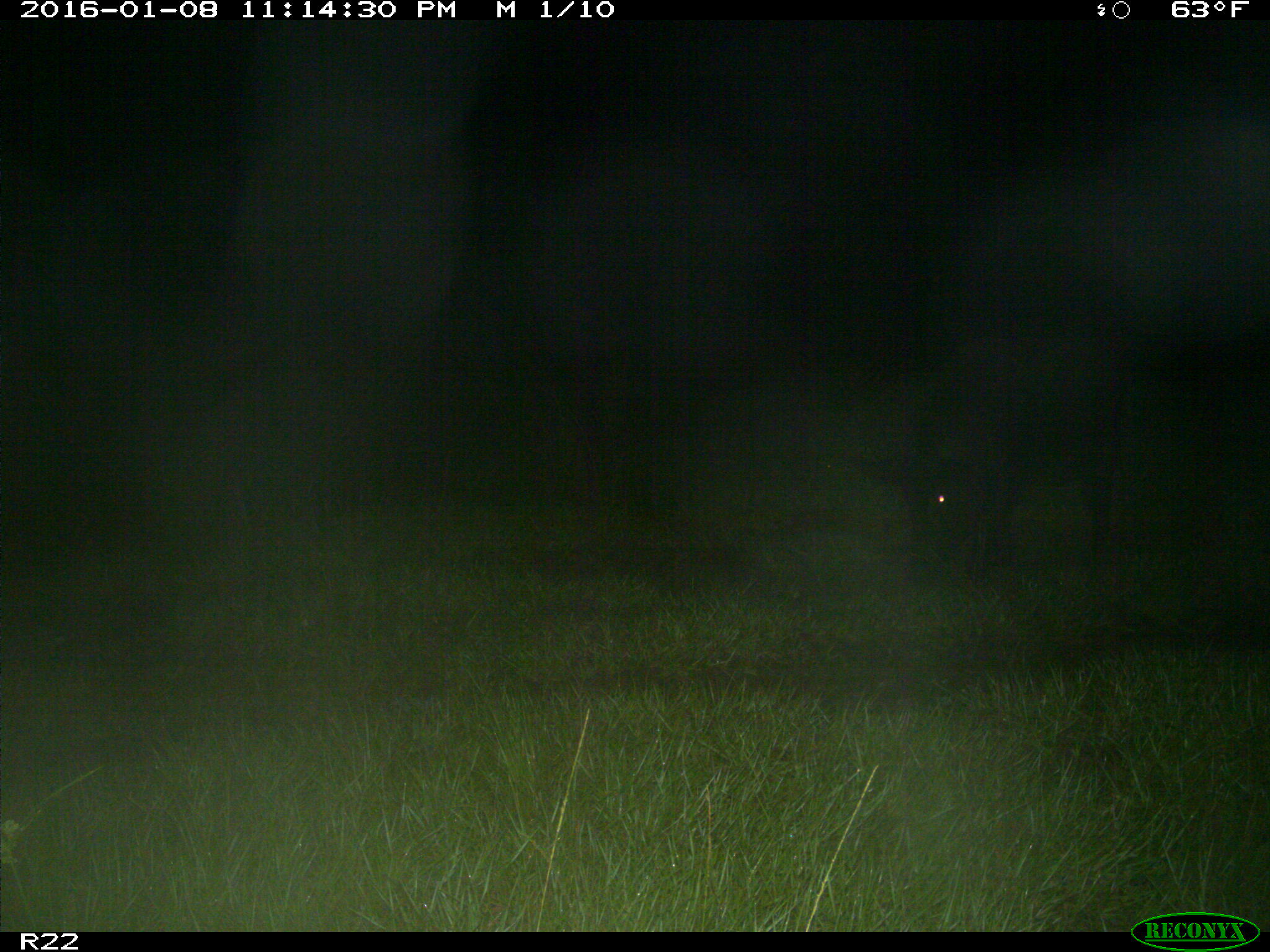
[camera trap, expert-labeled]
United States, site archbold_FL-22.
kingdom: Animalia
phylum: Chordata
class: Mammalia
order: Artiodactyla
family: Suidae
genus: Sus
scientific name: Sus scrofa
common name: wild boar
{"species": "Sus scrofa (wild boar)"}